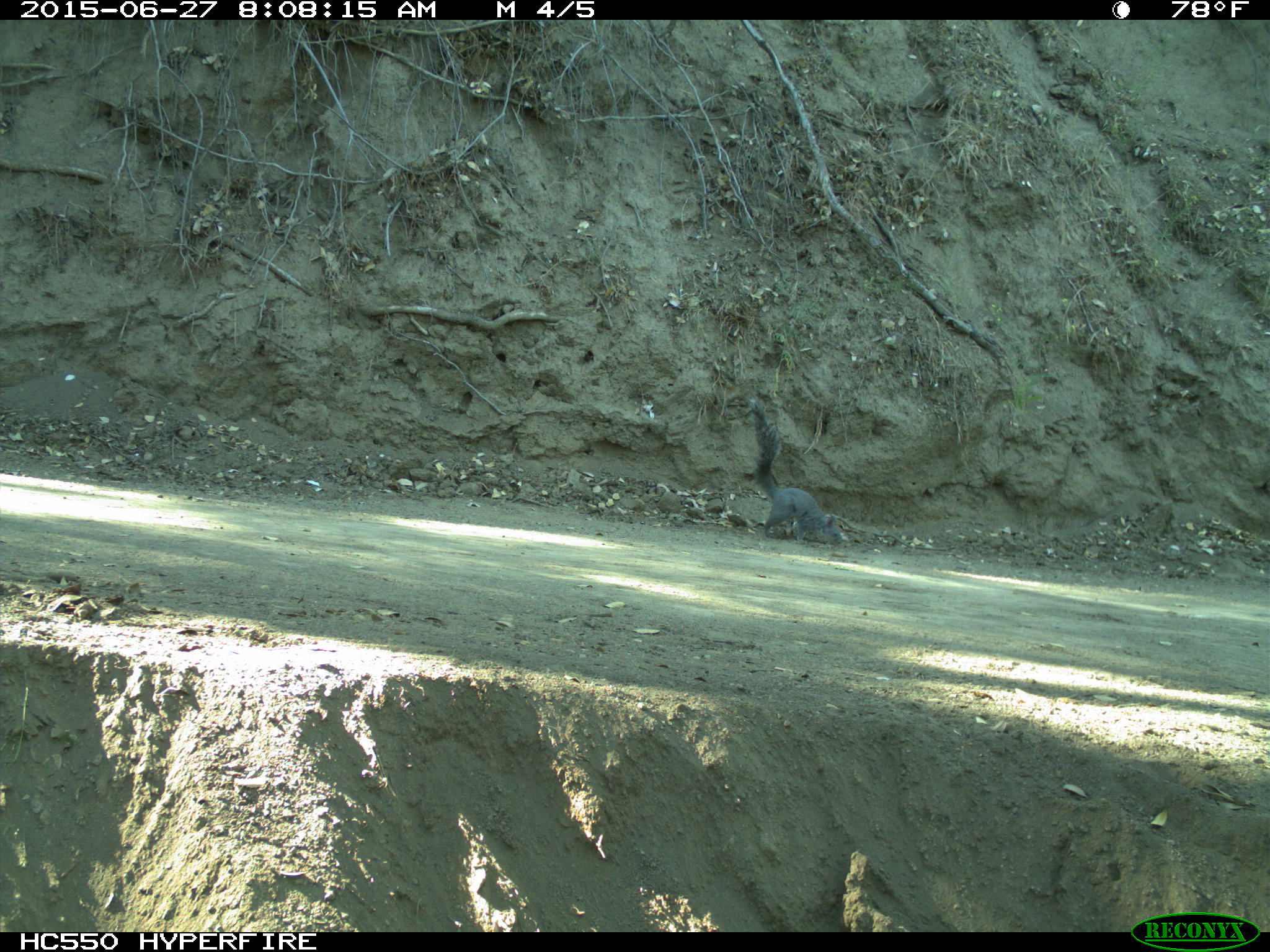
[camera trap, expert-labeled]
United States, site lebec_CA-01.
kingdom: Animalia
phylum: Chordata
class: Mammalia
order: Rodentia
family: Sciuridae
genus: Sciurus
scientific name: Sciurus carolinensis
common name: eastern gray squirrel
Sciurus carolinensis (eastern gray squirrel).